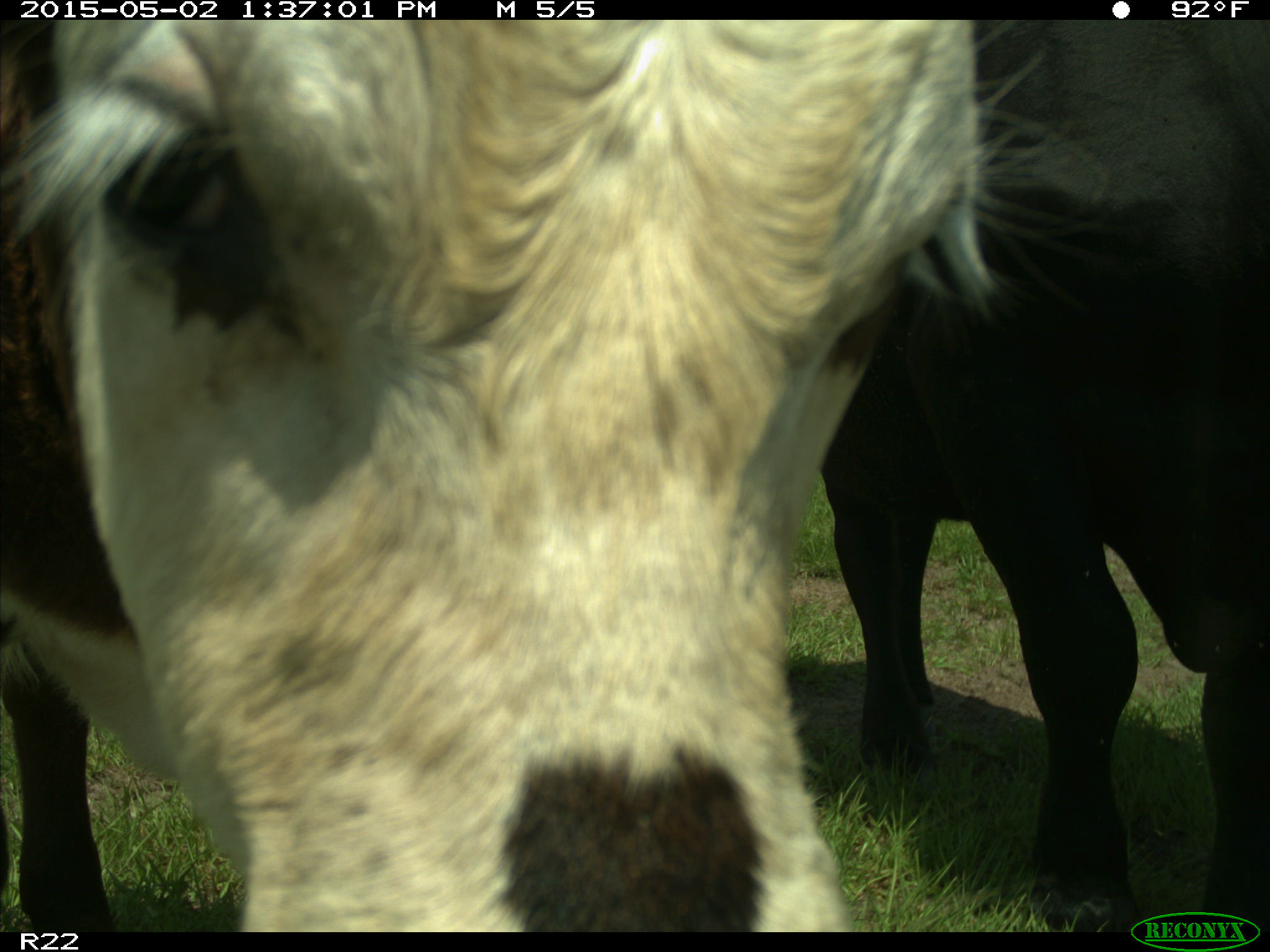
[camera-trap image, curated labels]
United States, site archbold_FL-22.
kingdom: Animalia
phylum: Chordata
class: Mammalia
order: Artiodactyla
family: Bovidae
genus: Bos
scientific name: Bos taurus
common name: domestic cow